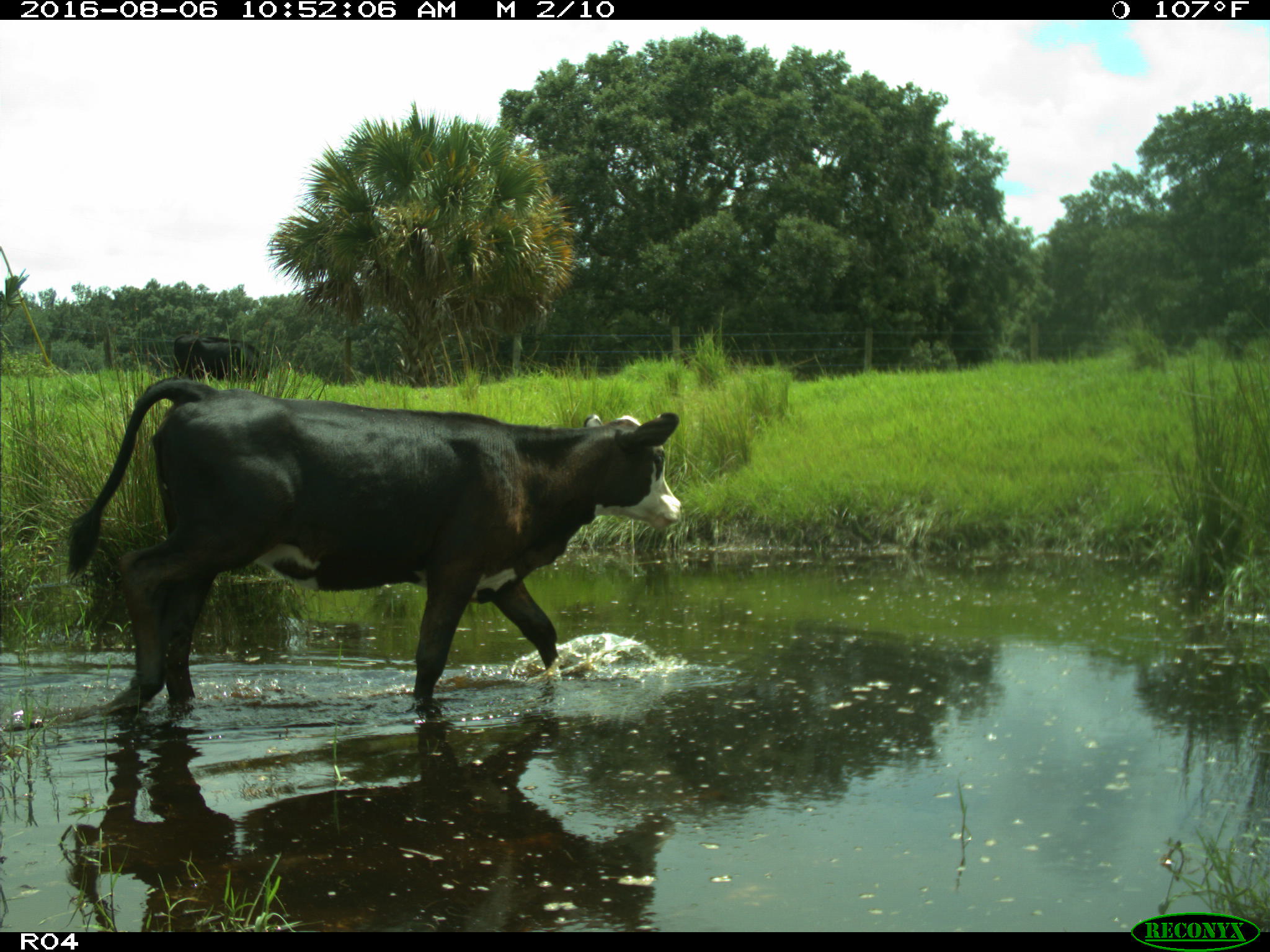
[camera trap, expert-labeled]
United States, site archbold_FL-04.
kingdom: Animalia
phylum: Chordata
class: Mammalia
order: Artiodactyla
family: Bovidae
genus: Bos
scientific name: Bos taurus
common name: domestic cow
Bos taurus (domestic cow).